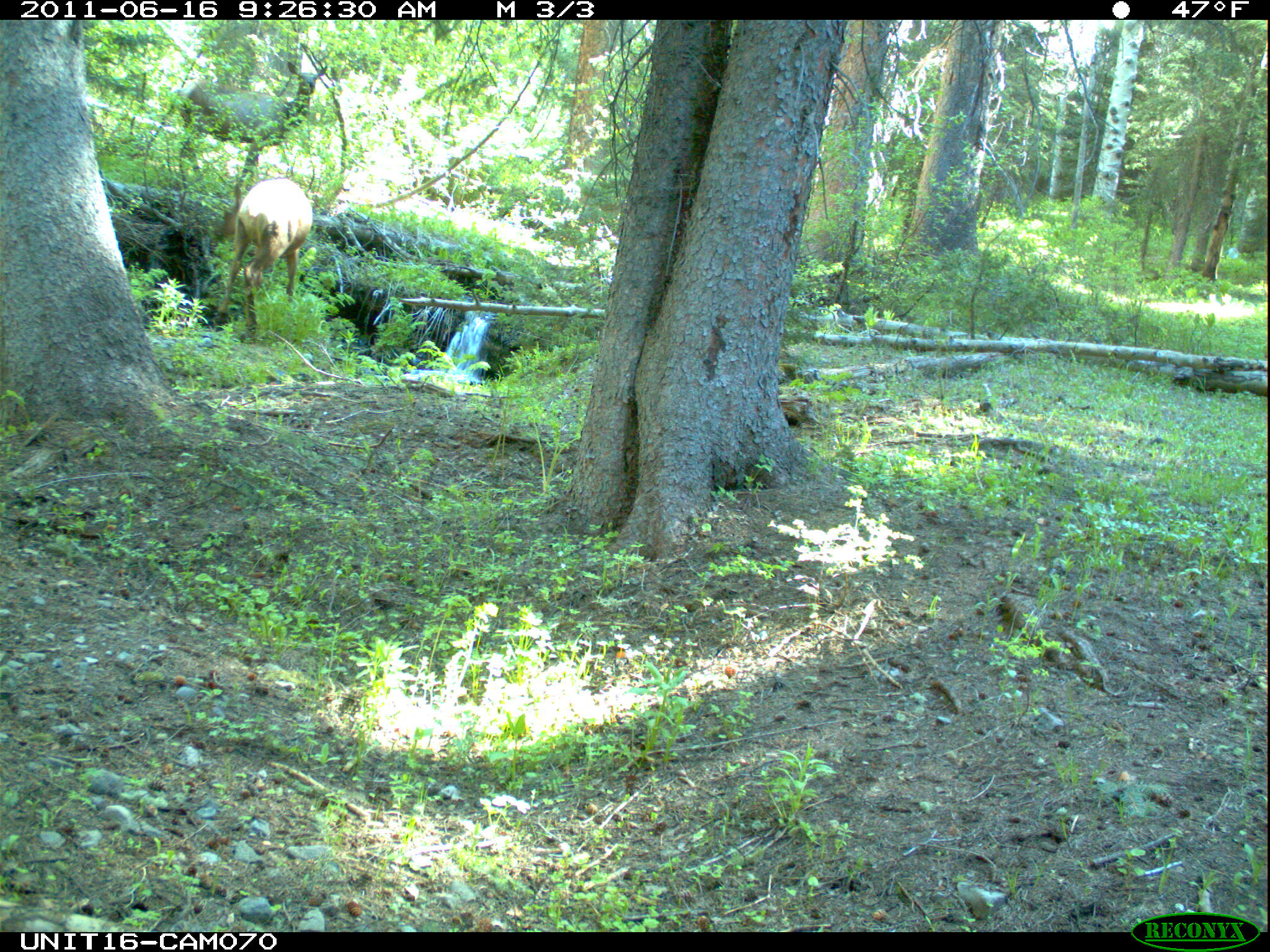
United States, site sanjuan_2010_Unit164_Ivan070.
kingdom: Animalia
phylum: Chordata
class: Mammalia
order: Artiodactyla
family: Cervidae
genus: Cervus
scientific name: Cervus elaphus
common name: red deer